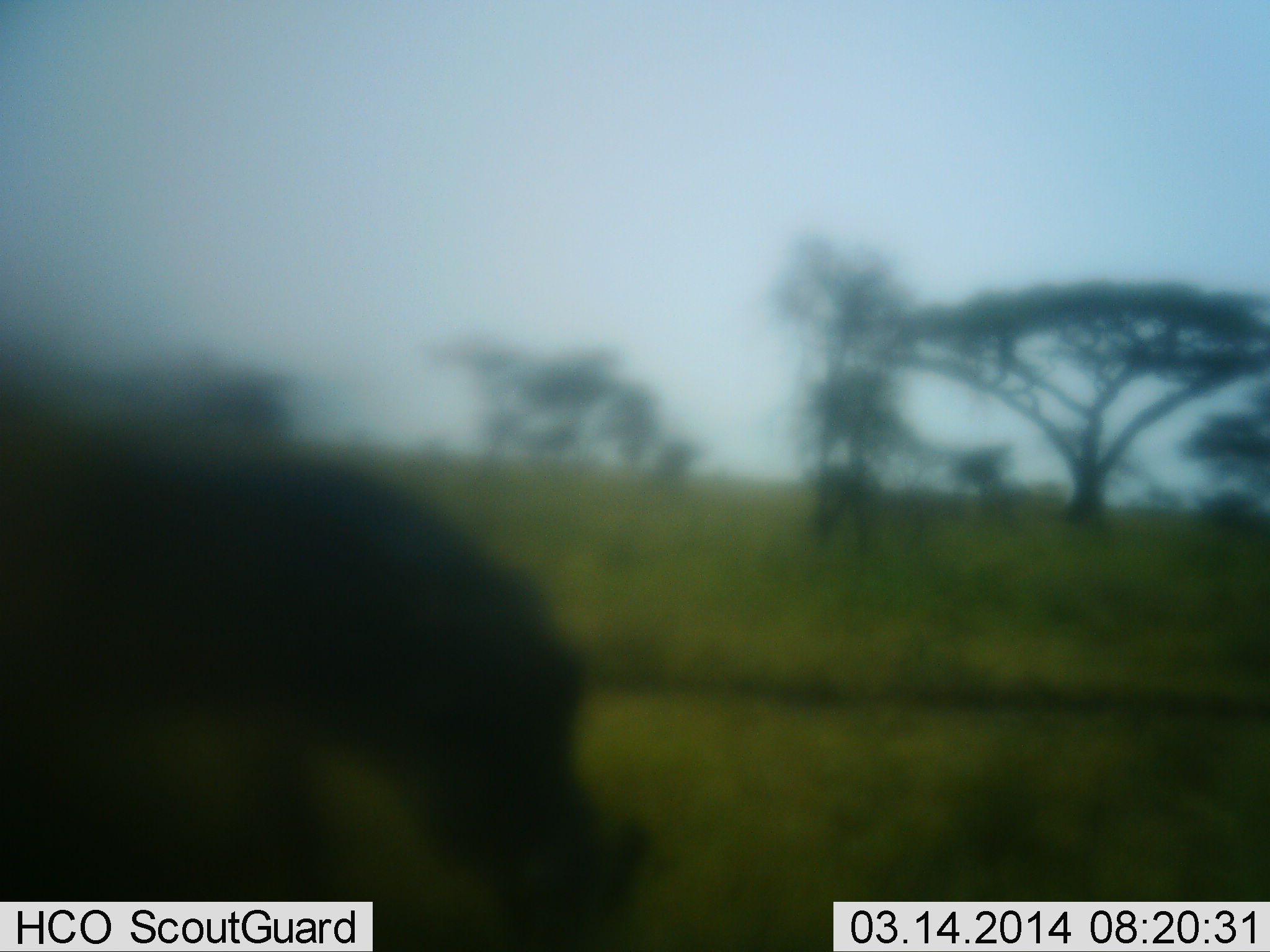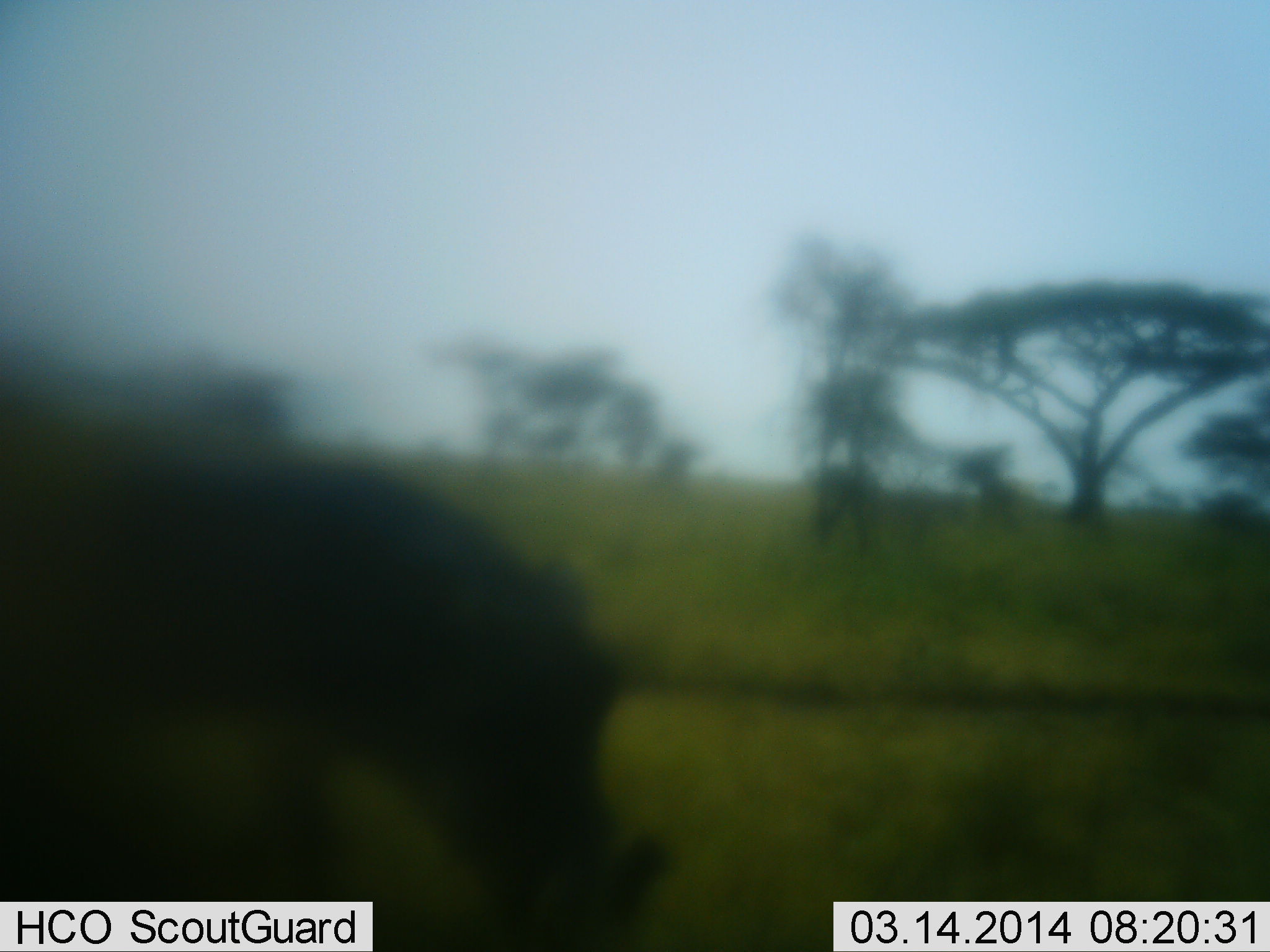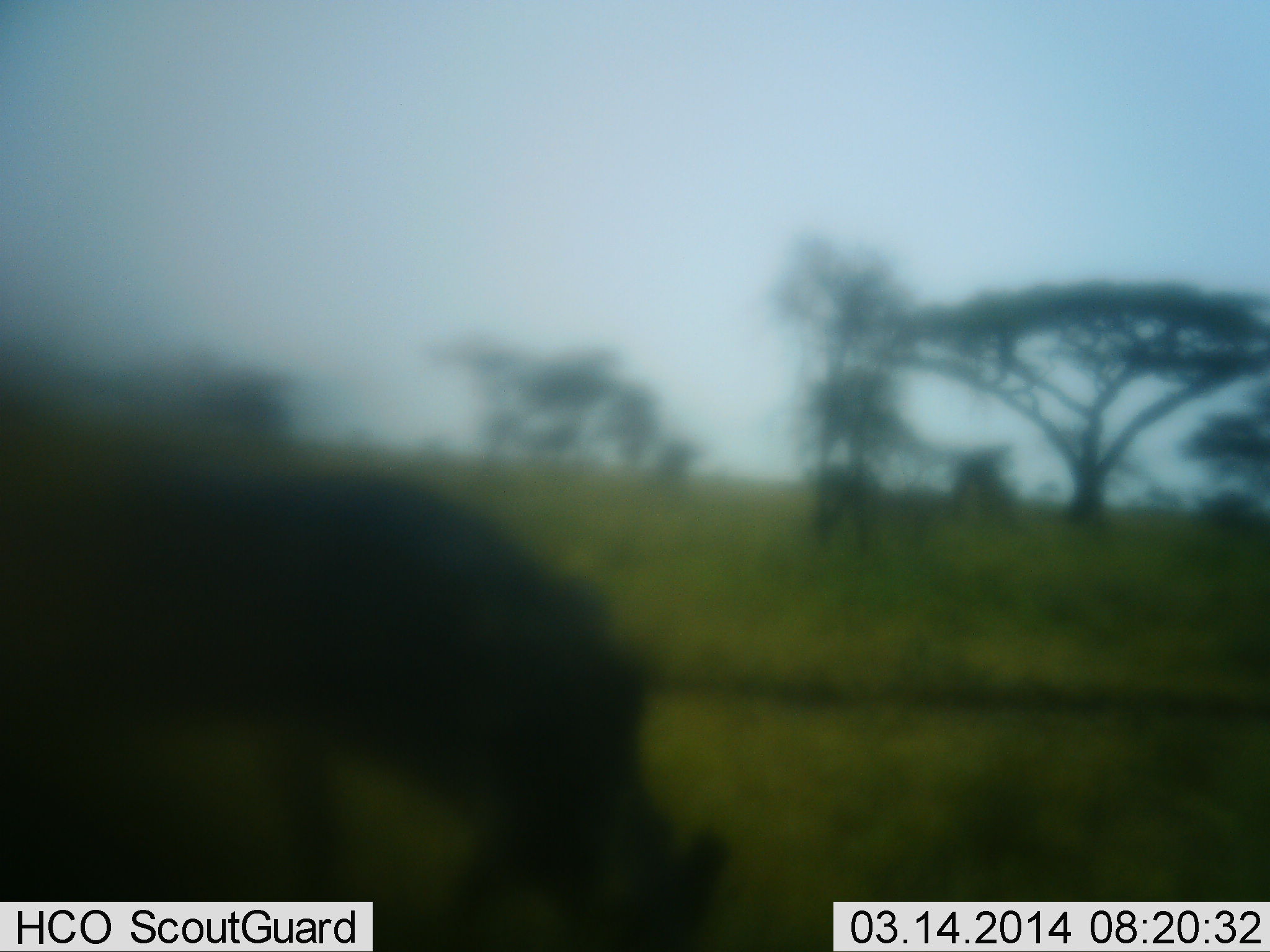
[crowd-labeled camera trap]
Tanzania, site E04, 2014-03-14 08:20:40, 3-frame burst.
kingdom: Animalia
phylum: Chordata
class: Mammalia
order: Artiodactyla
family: Suidae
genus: Phacochoerus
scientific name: Phacochoerus africanus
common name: warthog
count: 1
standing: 17%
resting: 0%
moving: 42%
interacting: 0%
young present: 0%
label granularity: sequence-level